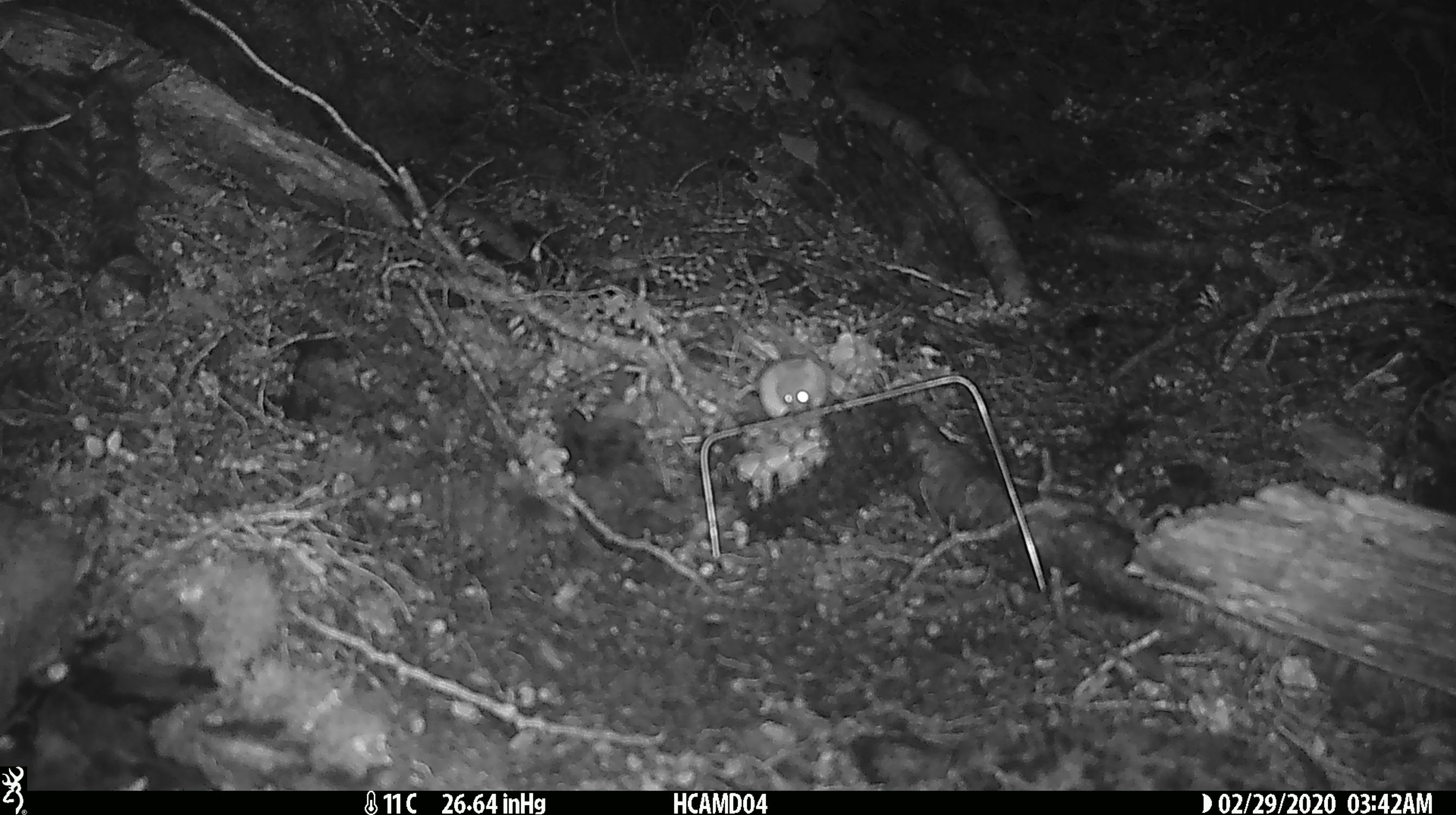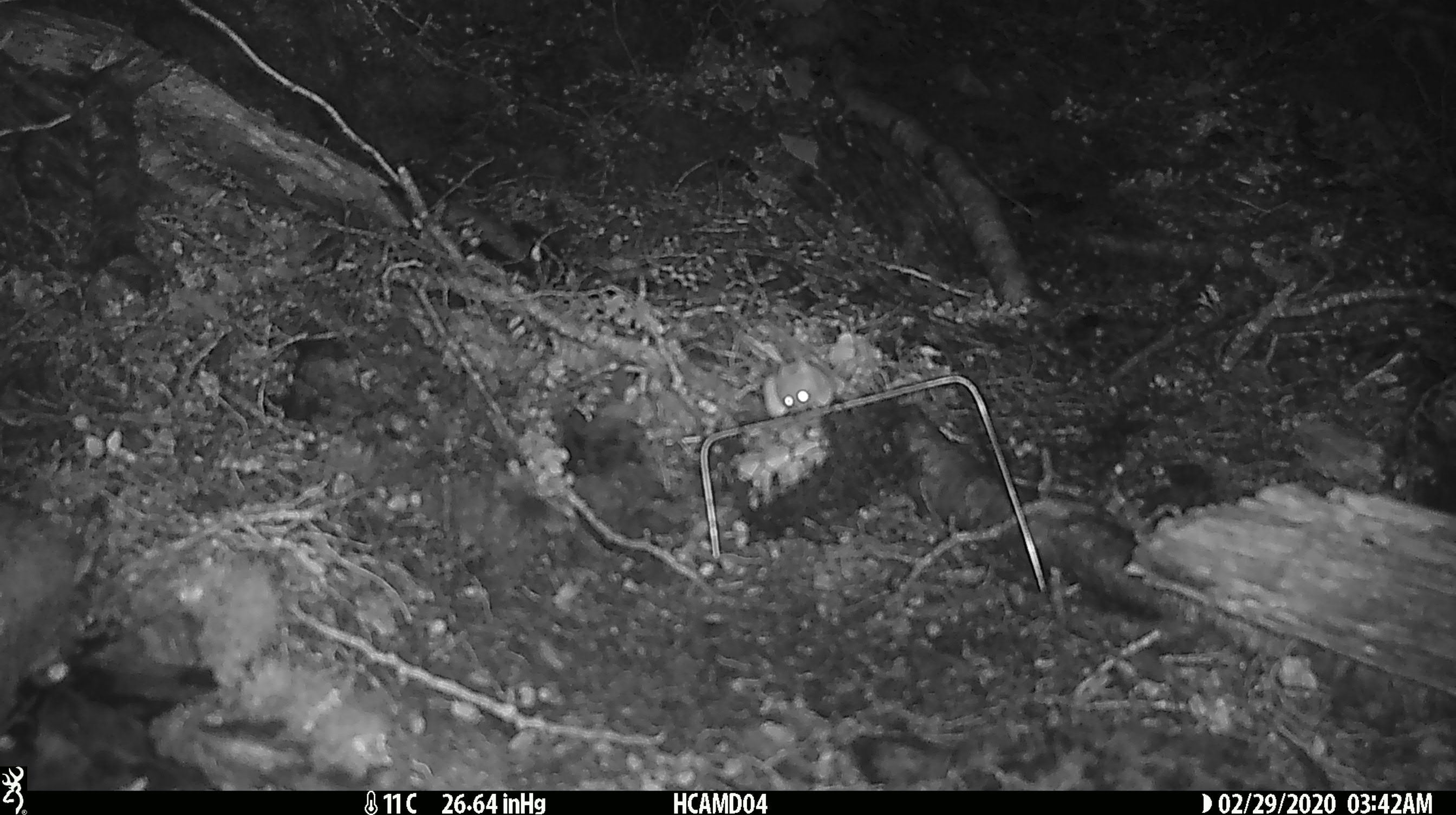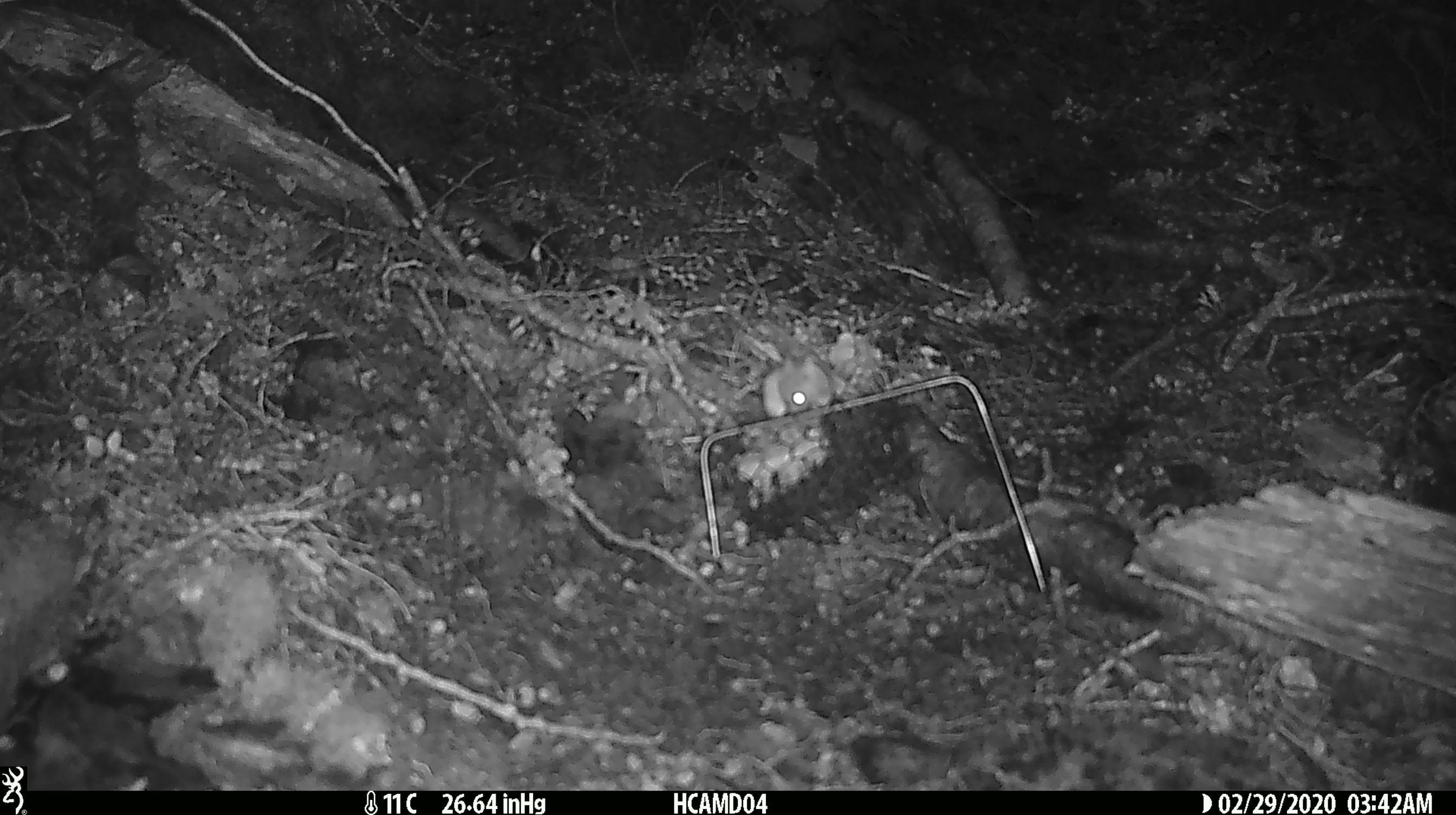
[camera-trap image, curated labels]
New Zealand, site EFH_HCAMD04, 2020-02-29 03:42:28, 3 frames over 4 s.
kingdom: Animalia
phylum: Chordata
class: Mammalia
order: Rodentia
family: Muridae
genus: Mus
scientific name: Mus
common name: mouse